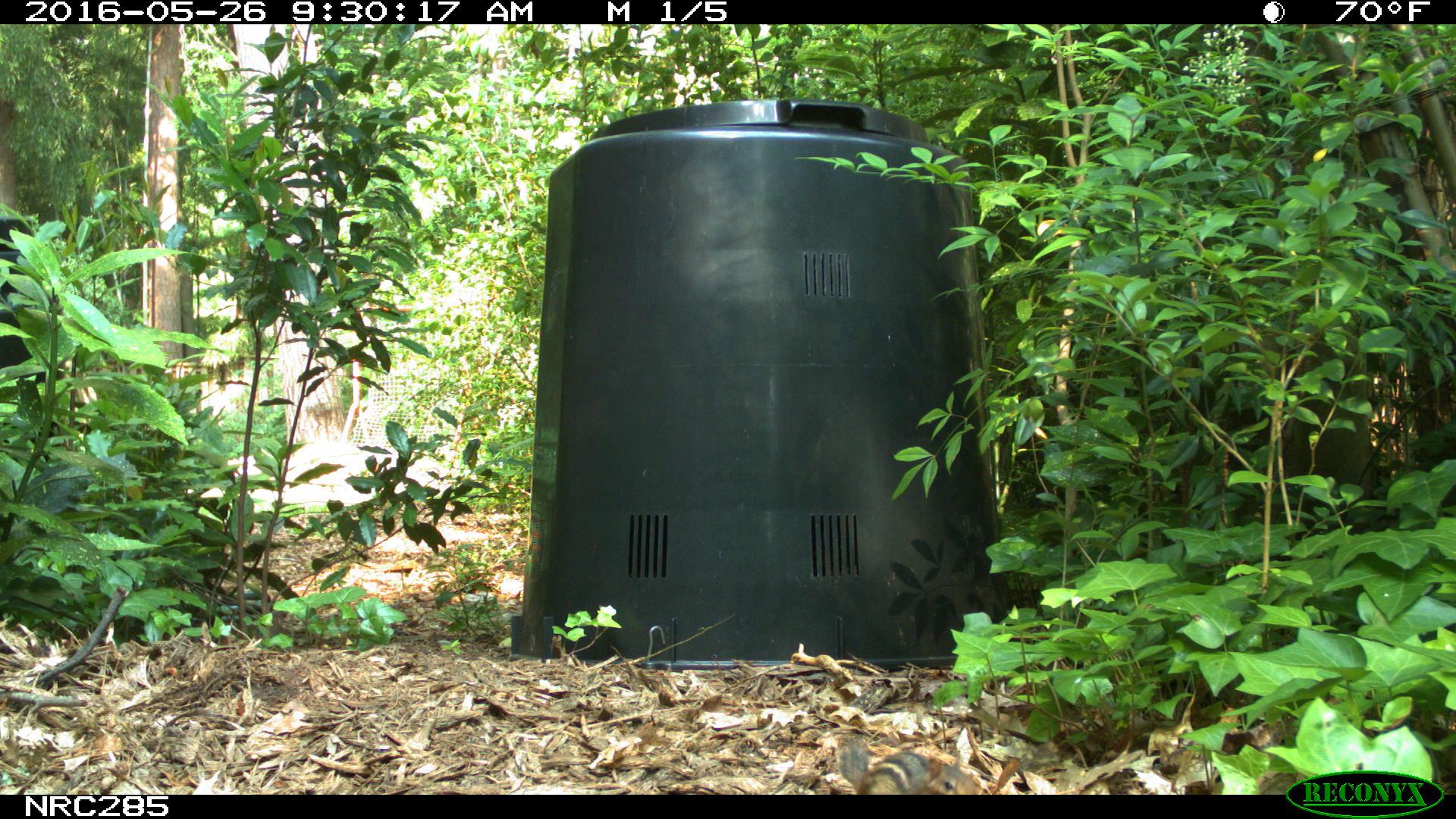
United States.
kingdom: Animalia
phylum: Chordata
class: Mammalia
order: Rodentia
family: Sciuridae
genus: Tamias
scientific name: Tamias striatus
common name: eastern chipmunk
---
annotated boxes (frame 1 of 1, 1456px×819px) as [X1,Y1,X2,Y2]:
Eastern Chipmunk: [829,723,989,798]